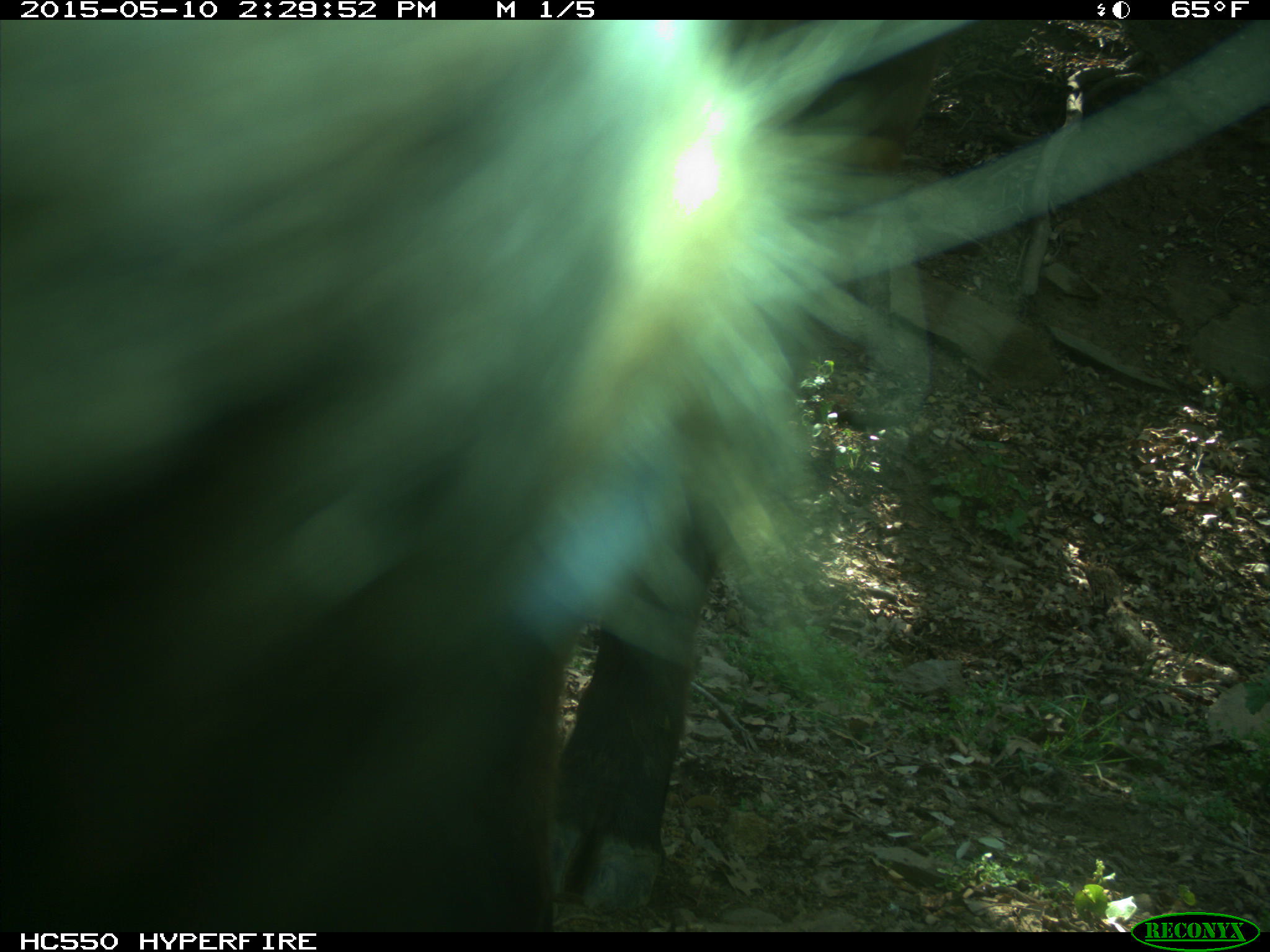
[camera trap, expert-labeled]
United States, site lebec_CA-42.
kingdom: Animalia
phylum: Chordata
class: Mammalia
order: Artiodactyla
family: Bovidae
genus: Bos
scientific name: Bos taurus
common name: domestic cow